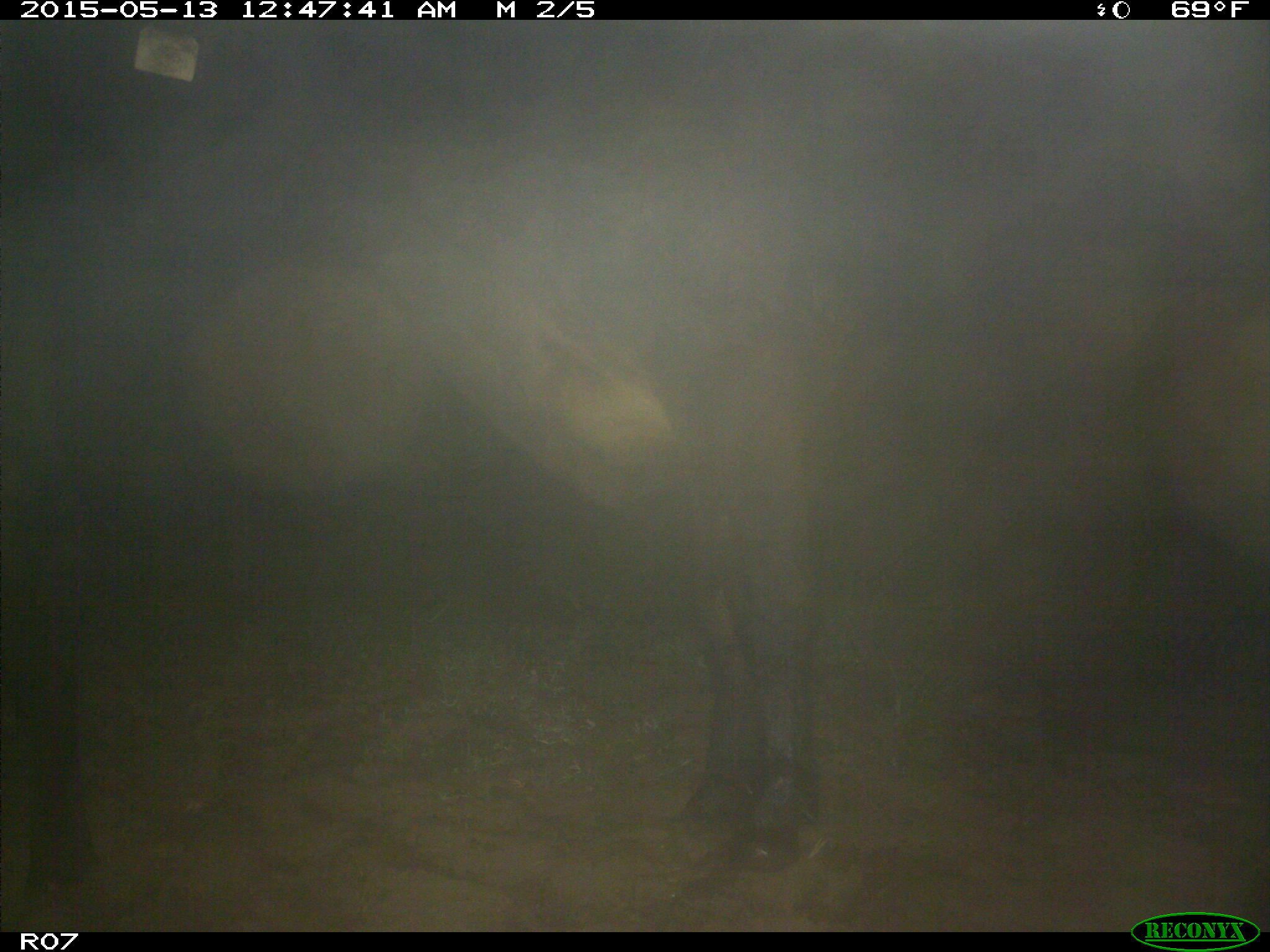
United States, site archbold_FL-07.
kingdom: Animalia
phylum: Chordata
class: Mammalia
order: Artiodactyla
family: Bovidae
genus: Bos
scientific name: Bos taurus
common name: domestic cow